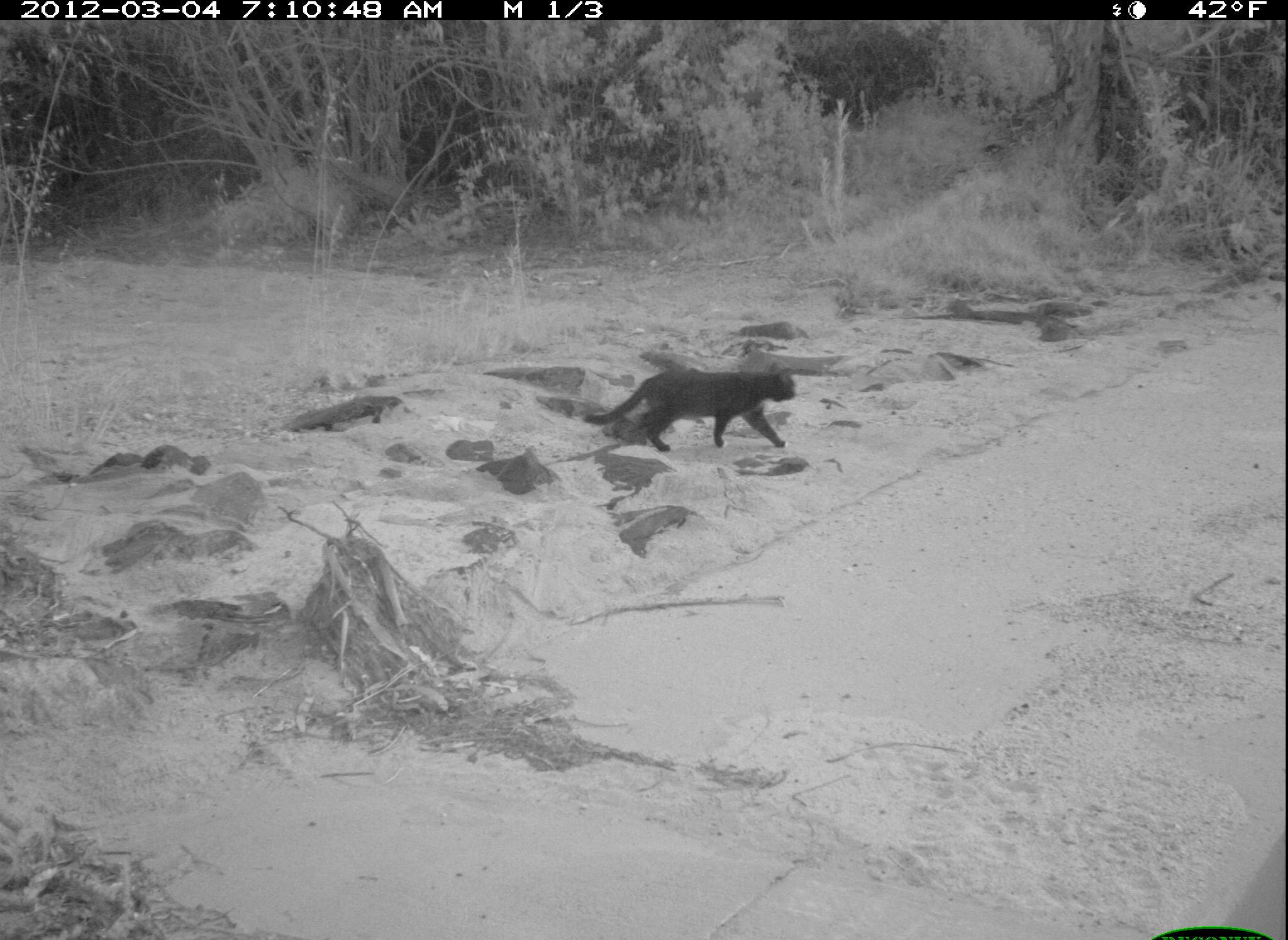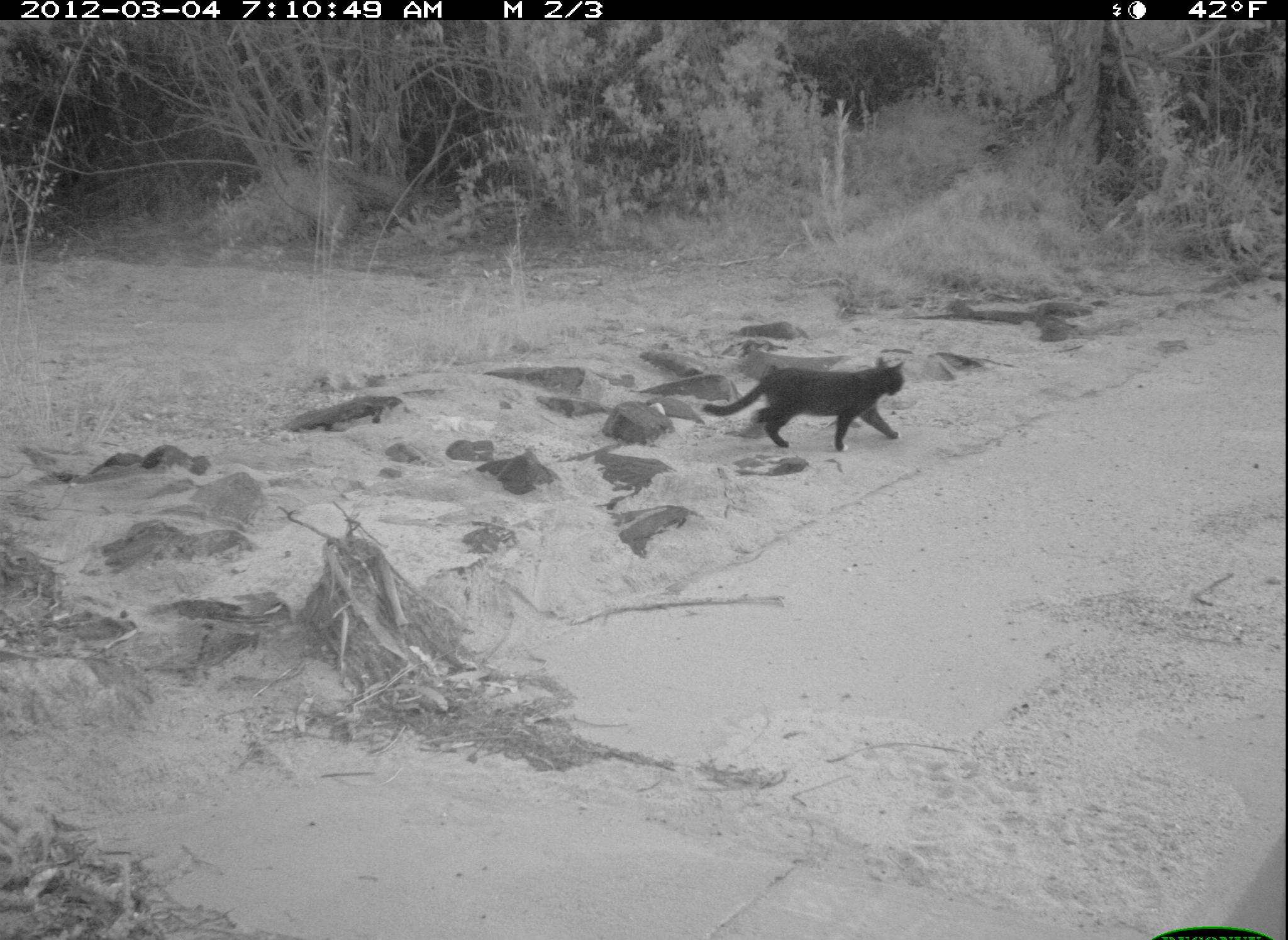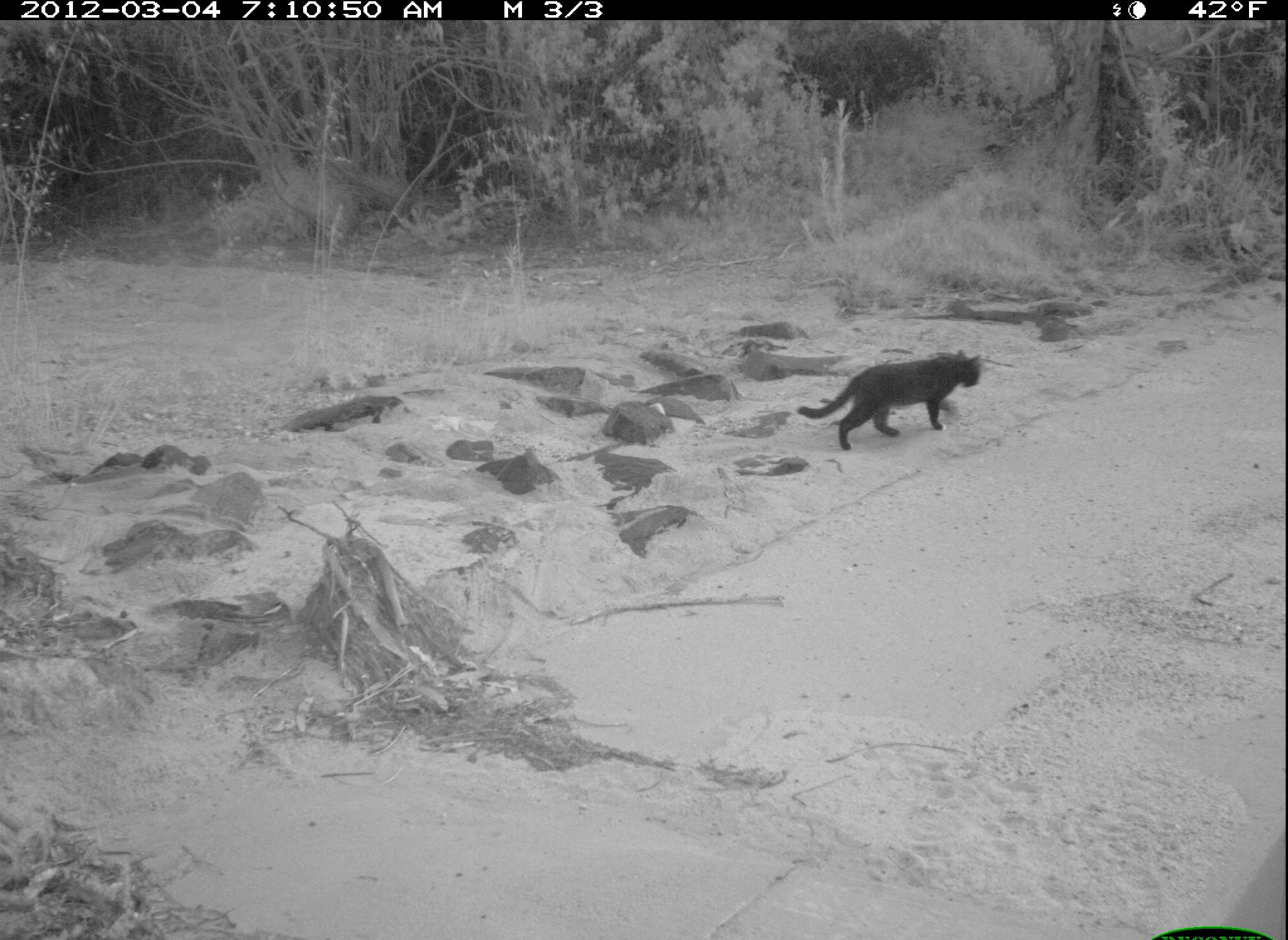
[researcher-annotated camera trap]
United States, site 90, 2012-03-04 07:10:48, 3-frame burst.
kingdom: Animalia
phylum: Chordata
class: Mammalia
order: Carnivora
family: Felidae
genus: Felis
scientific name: Felis catus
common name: cat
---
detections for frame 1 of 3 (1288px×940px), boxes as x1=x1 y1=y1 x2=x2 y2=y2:
cat: x1=594 y1=336 x2=815 y2=483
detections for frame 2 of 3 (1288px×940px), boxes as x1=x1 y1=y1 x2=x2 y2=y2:
cat: x1=686 y1=353 x2=916 y2=469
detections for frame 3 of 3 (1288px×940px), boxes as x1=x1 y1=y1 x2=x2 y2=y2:
cat: x1=792 y1=348 x2=987 y2=461